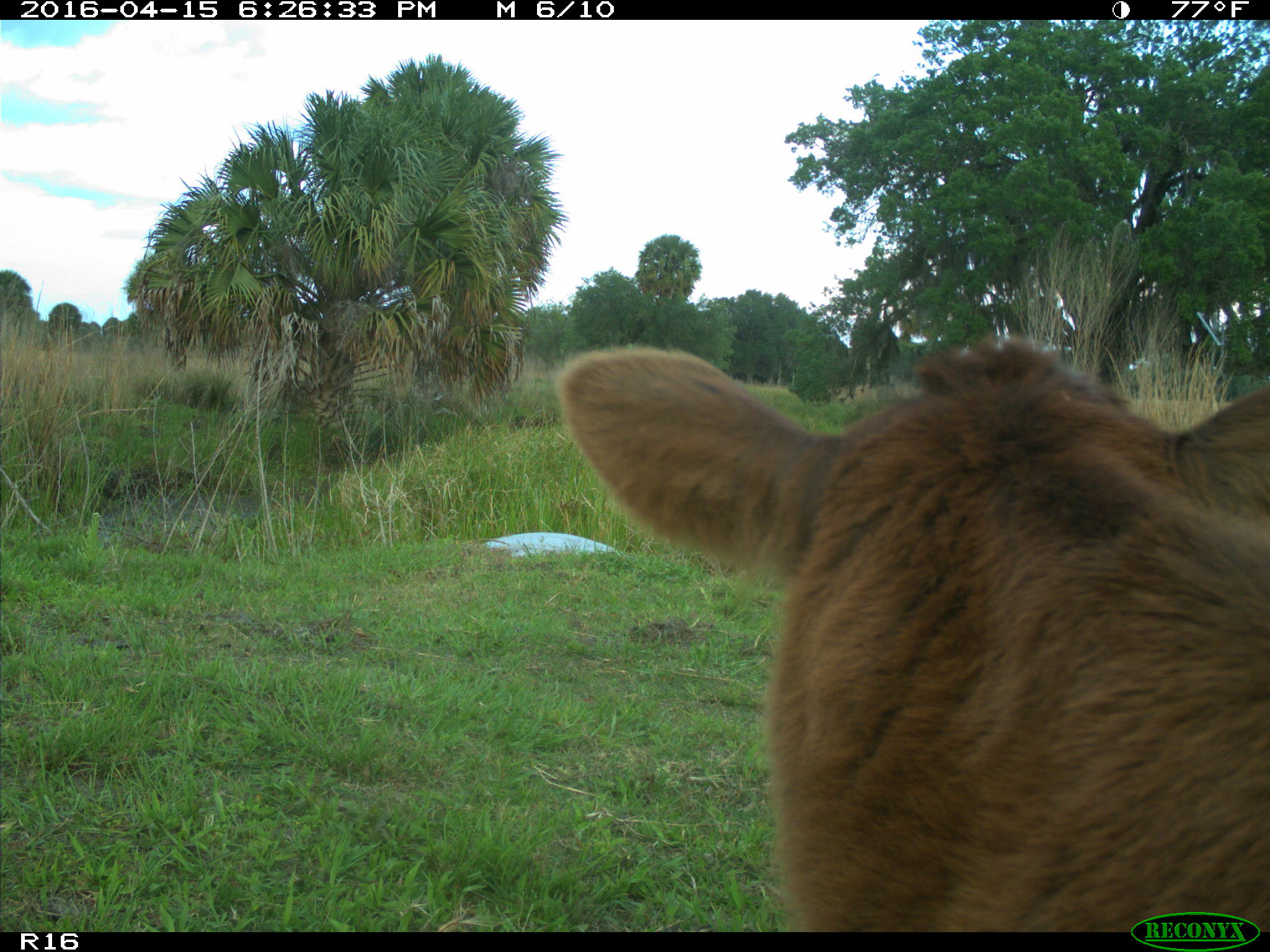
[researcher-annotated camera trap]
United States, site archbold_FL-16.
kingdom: Animalia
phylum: Chordata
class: Mammalia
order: Artiodactyla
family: Bovidae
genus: Bos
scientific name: Bos taurus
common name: domestic cow